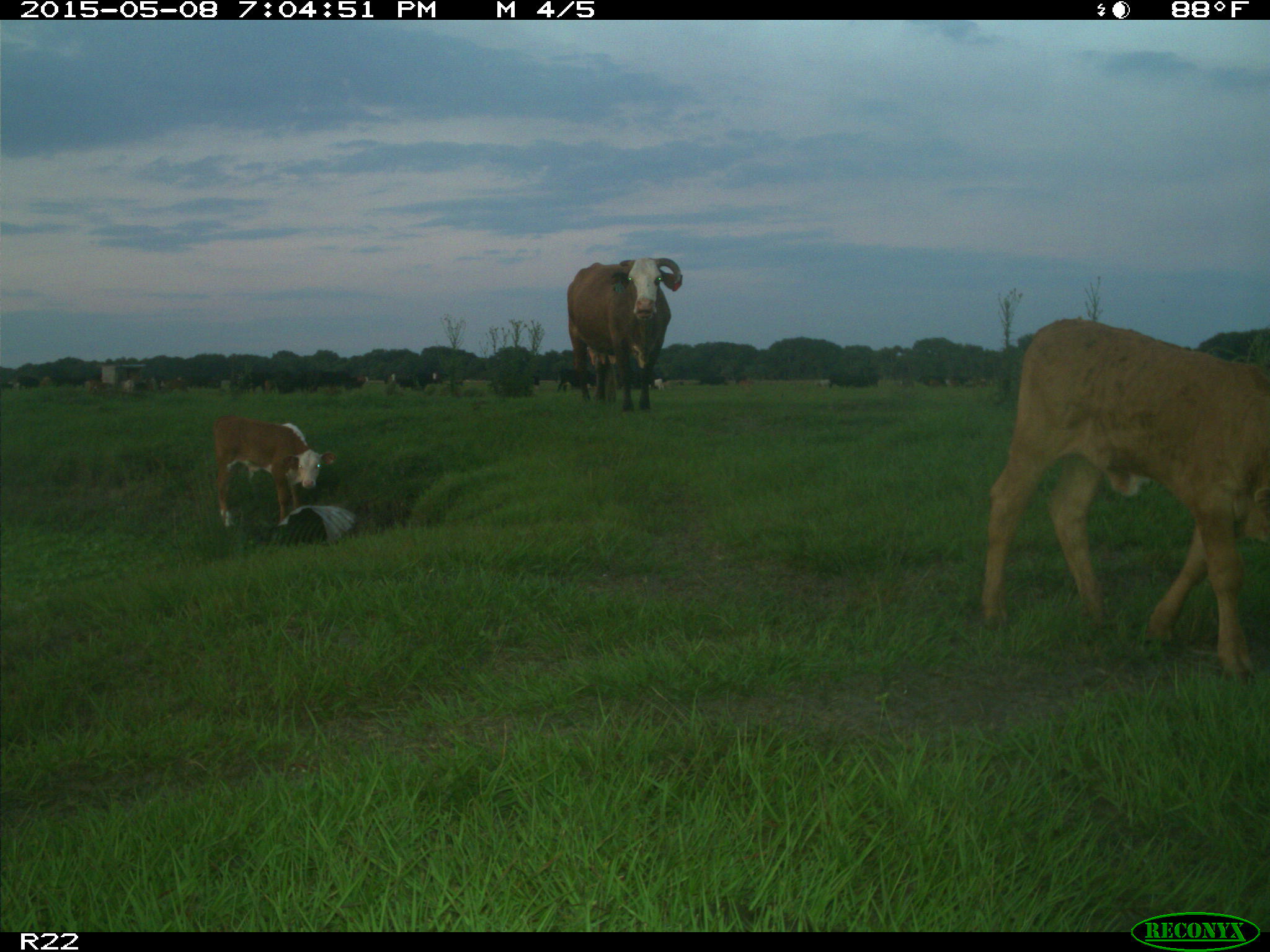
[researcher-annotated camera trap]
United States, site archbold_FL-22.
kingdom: Animalia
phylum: Chordata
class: Mammalia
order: Artiodactyla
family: Bovidae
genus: Bos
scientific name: Bos taurus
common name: domestic cow